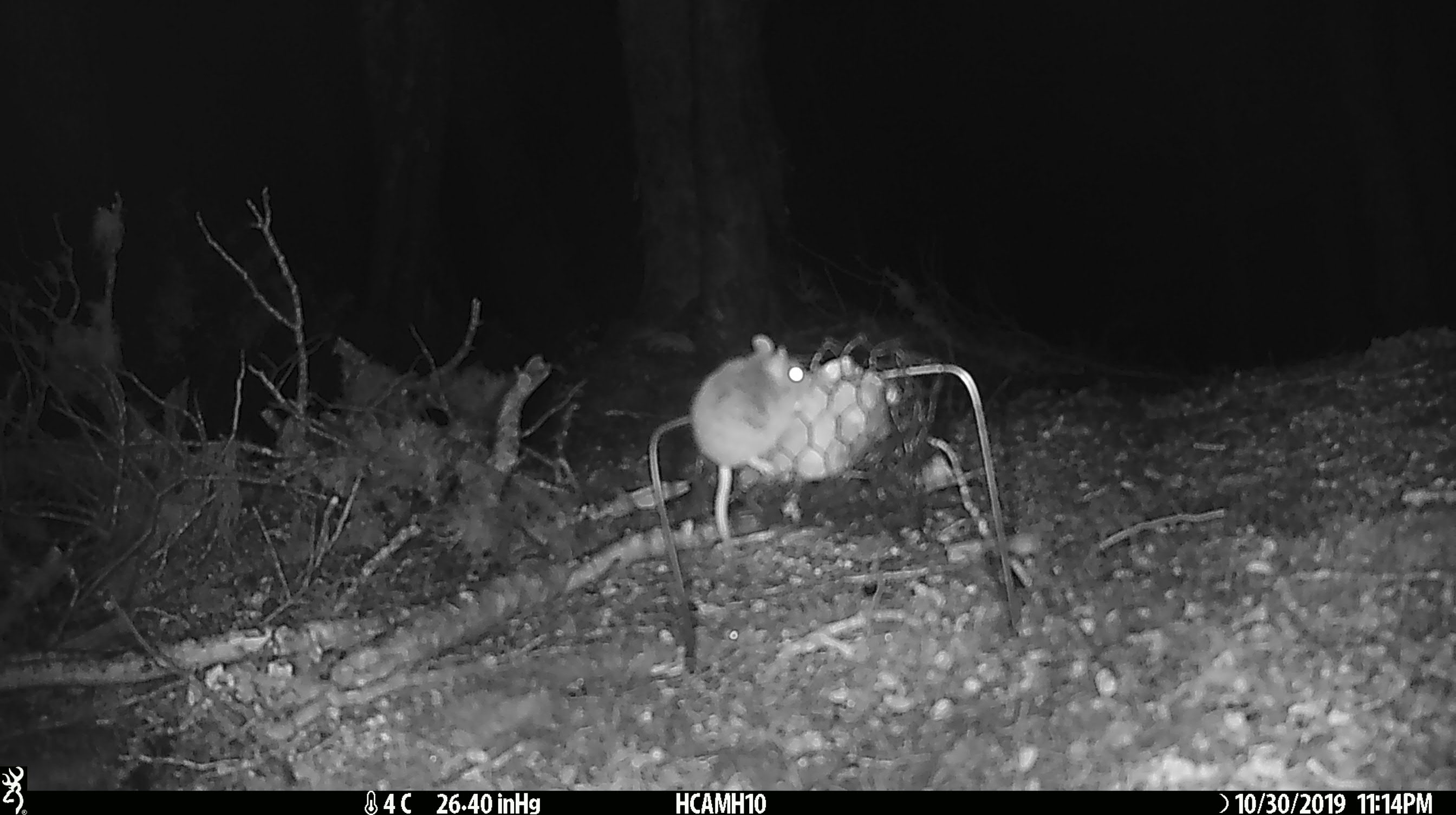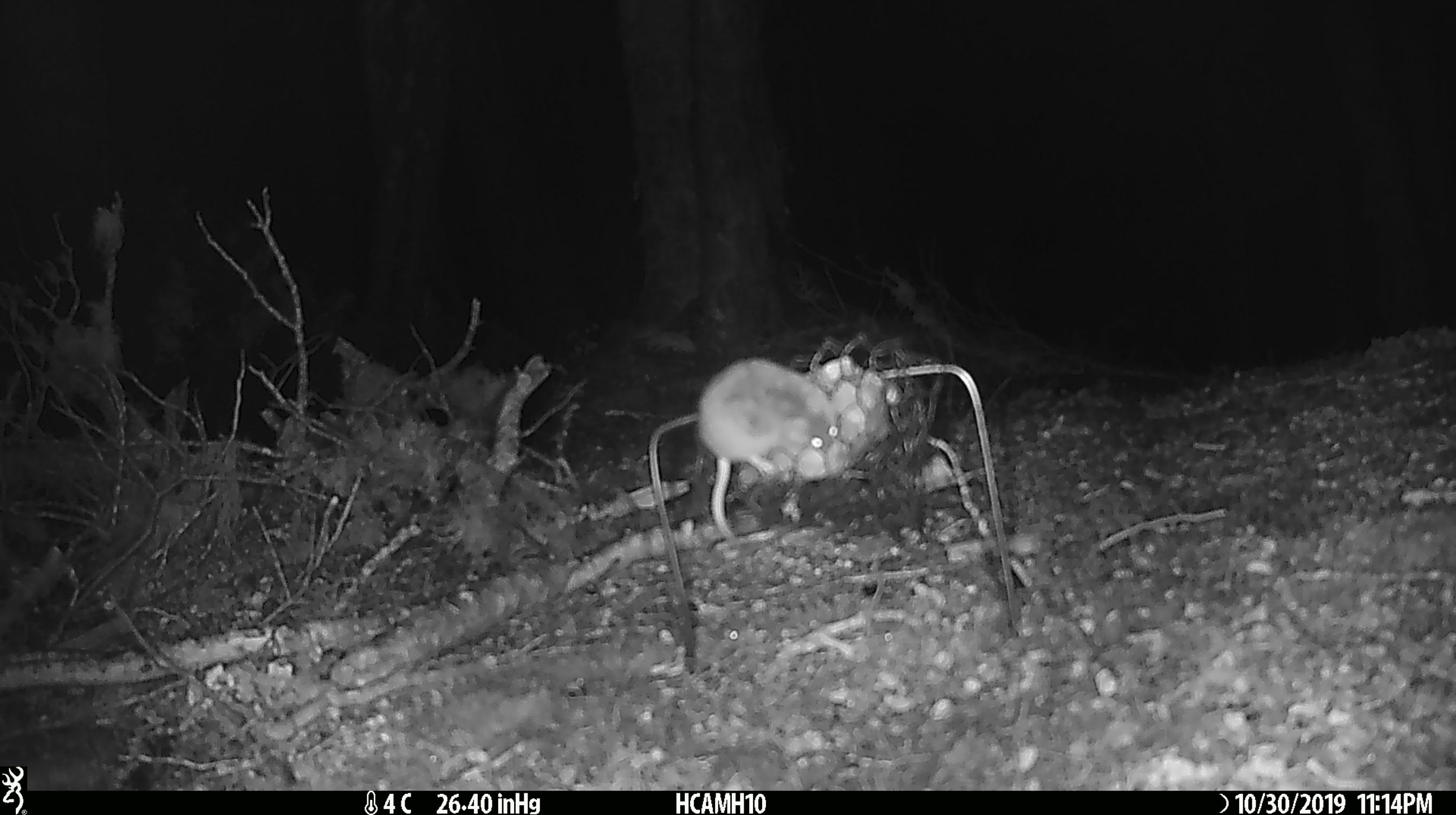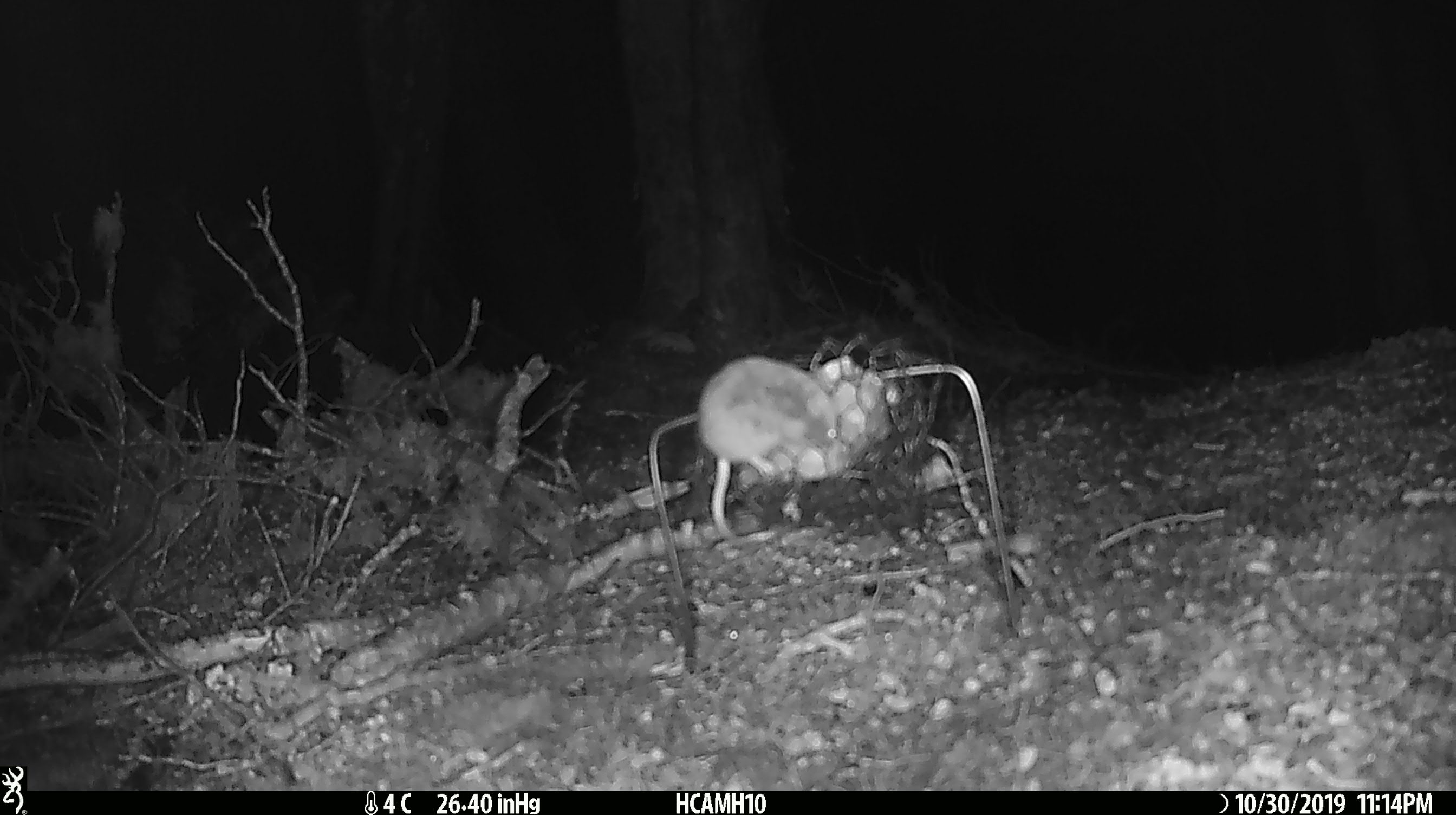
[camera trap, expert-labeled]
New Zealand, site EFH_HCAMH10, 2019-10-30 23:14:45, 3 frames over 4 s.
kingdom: Animalia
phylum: Chordata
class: Mammalia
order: Rodentia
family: Muridae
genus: Mus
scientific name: Mus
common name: mouse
Mouse (Mus).